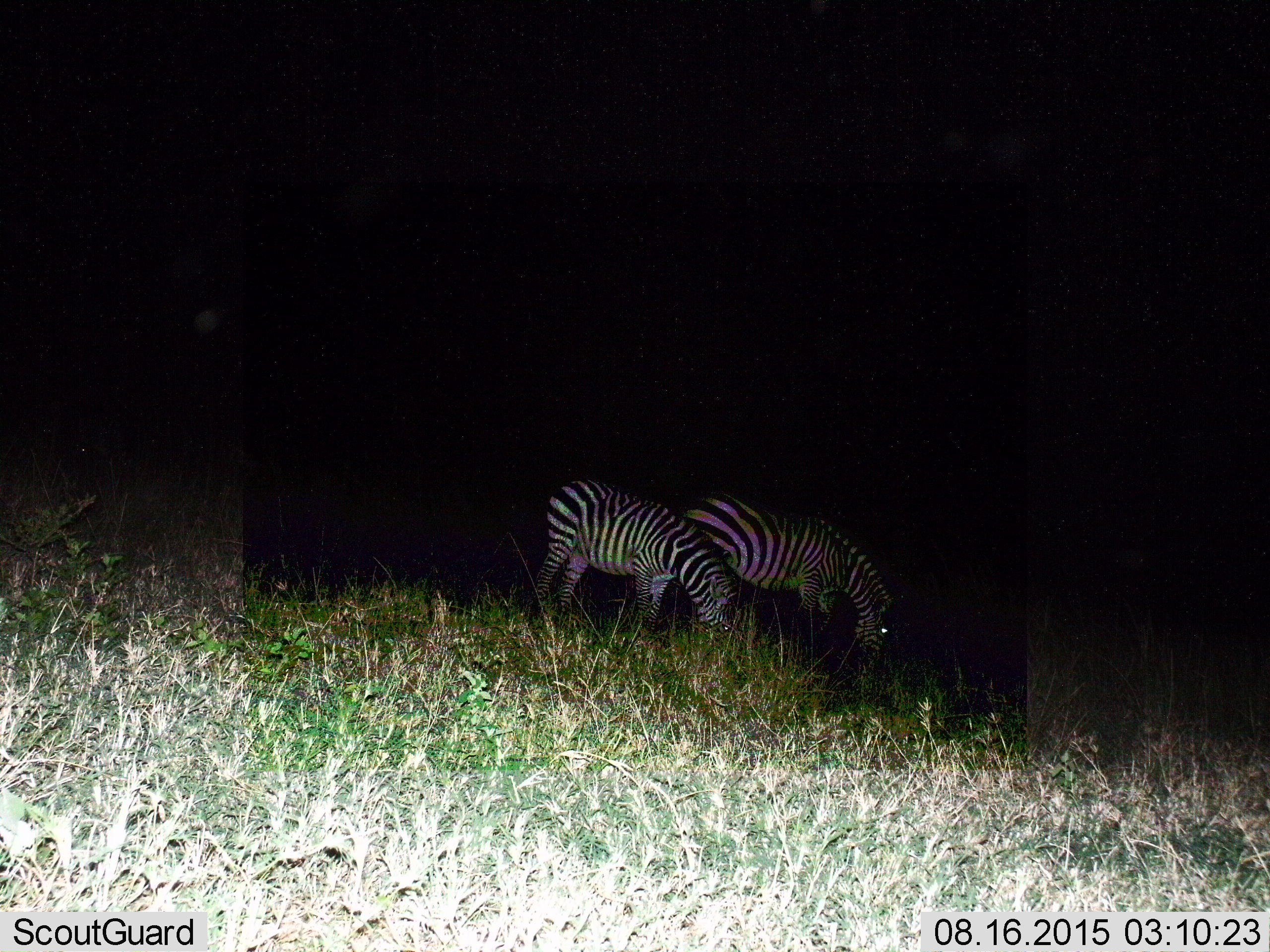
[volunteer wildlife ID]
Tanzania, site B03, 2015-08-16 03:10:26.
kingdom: Animalia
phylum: Chordata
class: Mammalia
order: Perissodactyla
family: Equidae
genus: Equus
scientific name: Equus quagga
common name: plains zebra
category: zebra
Zebra (plains zebra) (Equus quagga), count 2. Behavior (volunteer vote fractions): standing 35%, resting 0%, moving 6%, interacting 0%. Young present (vote fraction): 0%. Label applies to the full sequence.